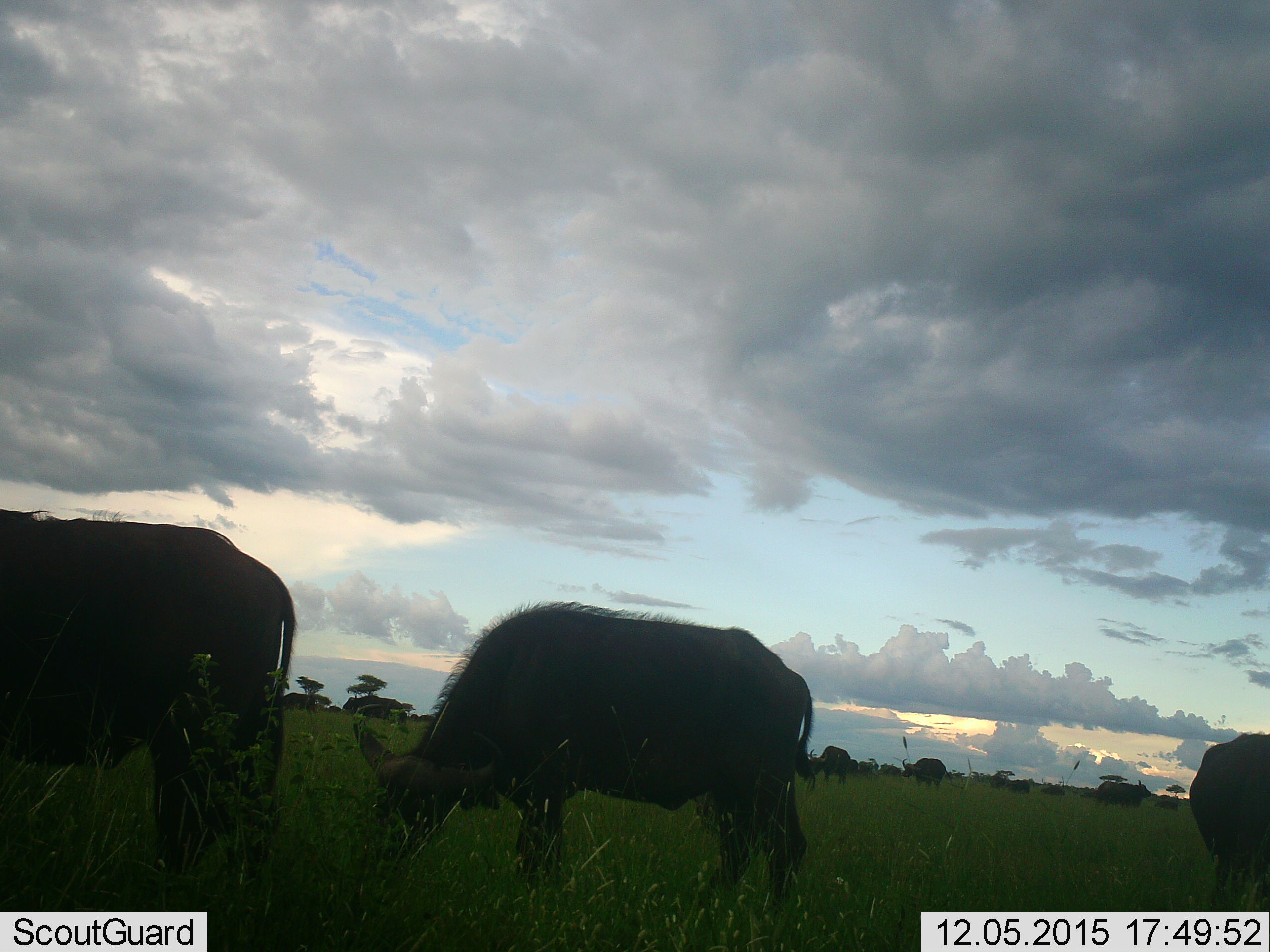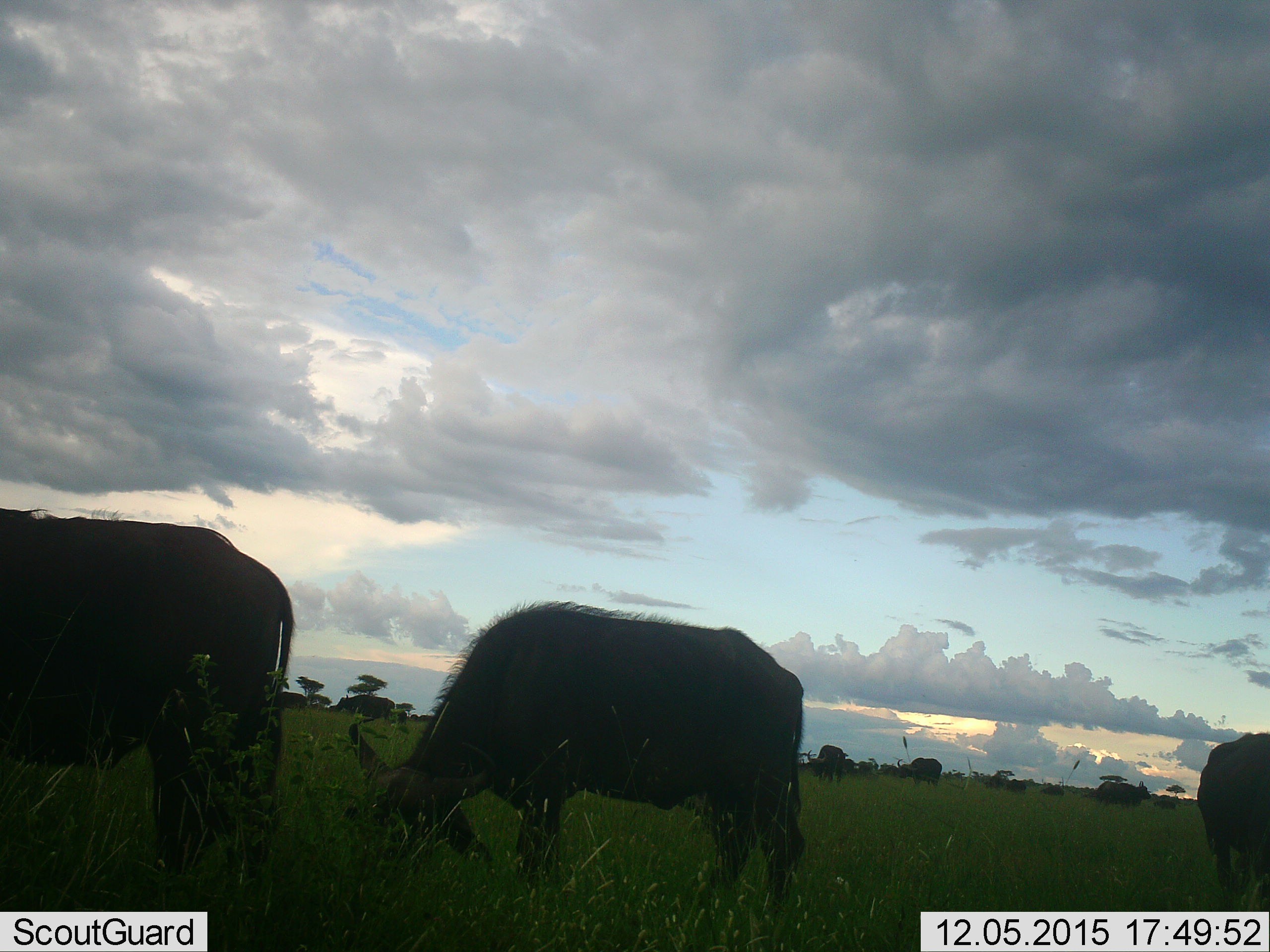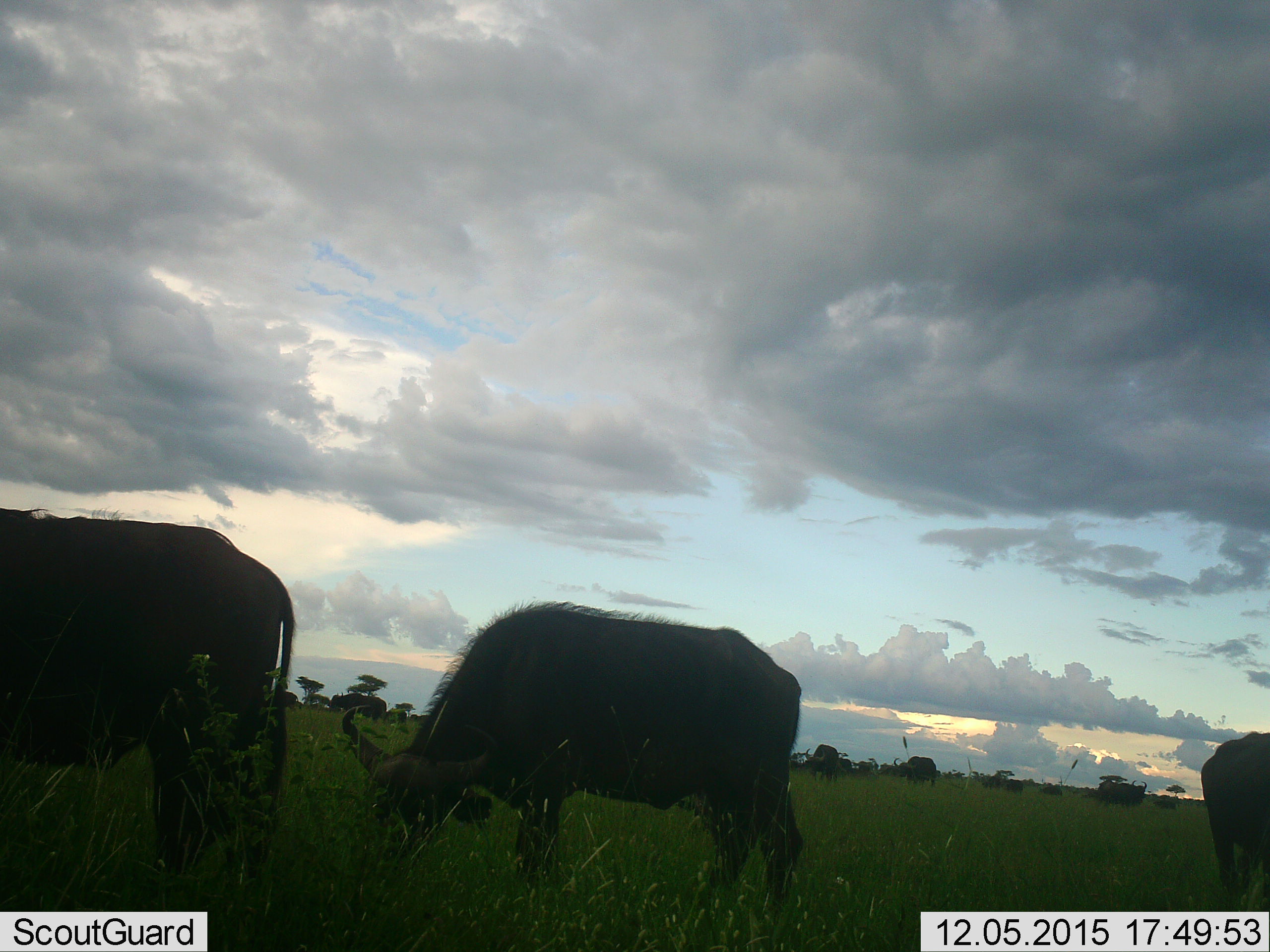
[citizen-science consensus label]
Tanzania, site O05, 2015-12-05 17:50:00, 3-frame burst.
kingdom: Animalia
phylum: Chordata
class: Mammalia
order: Artiodactyla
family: Bovidae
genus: Syncerus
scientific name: Syncerus caffer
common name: cape buffalo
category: buffalo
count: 11-50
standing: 0%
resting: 0%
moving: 0%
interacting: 0%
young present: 0%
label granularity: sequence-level